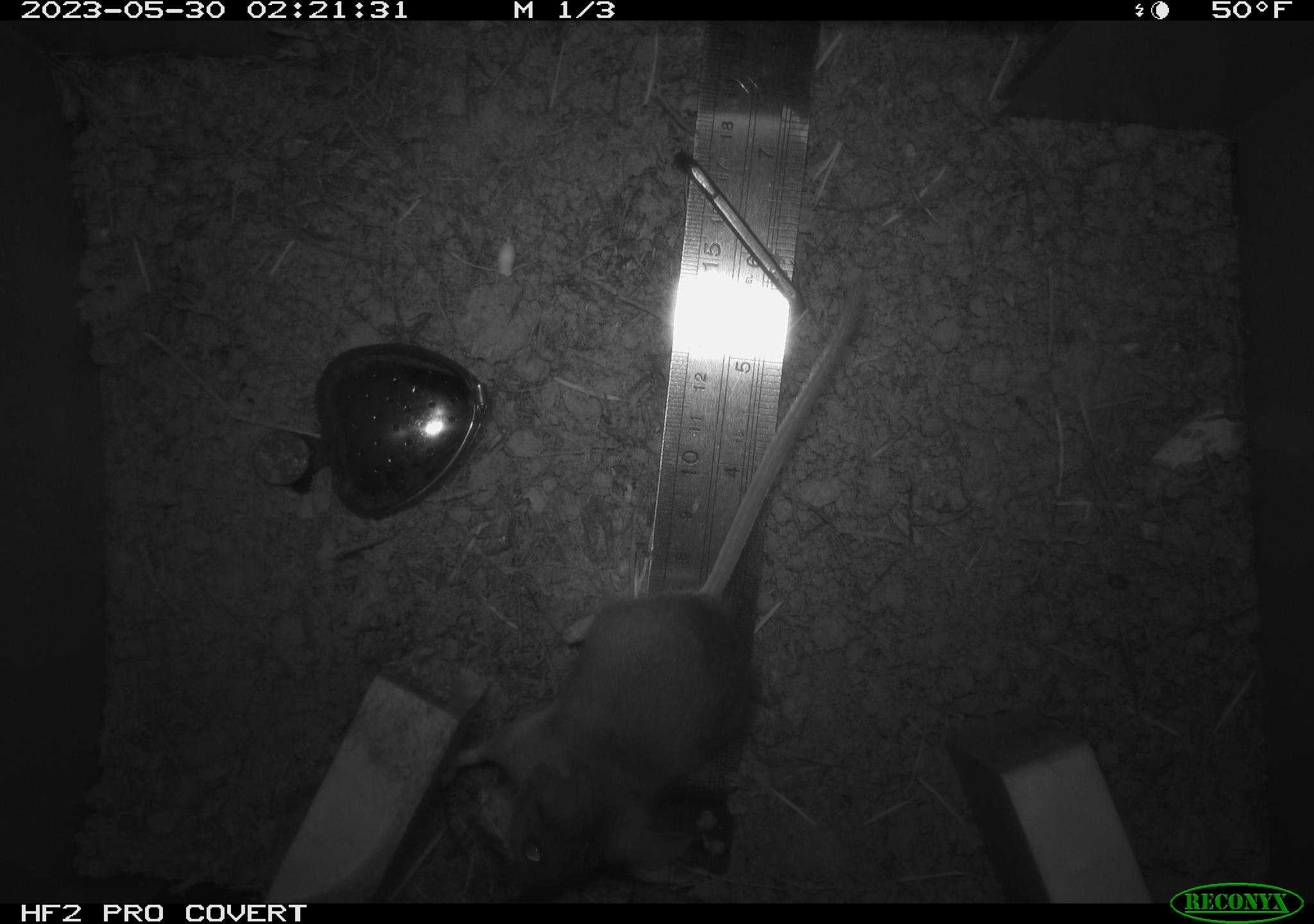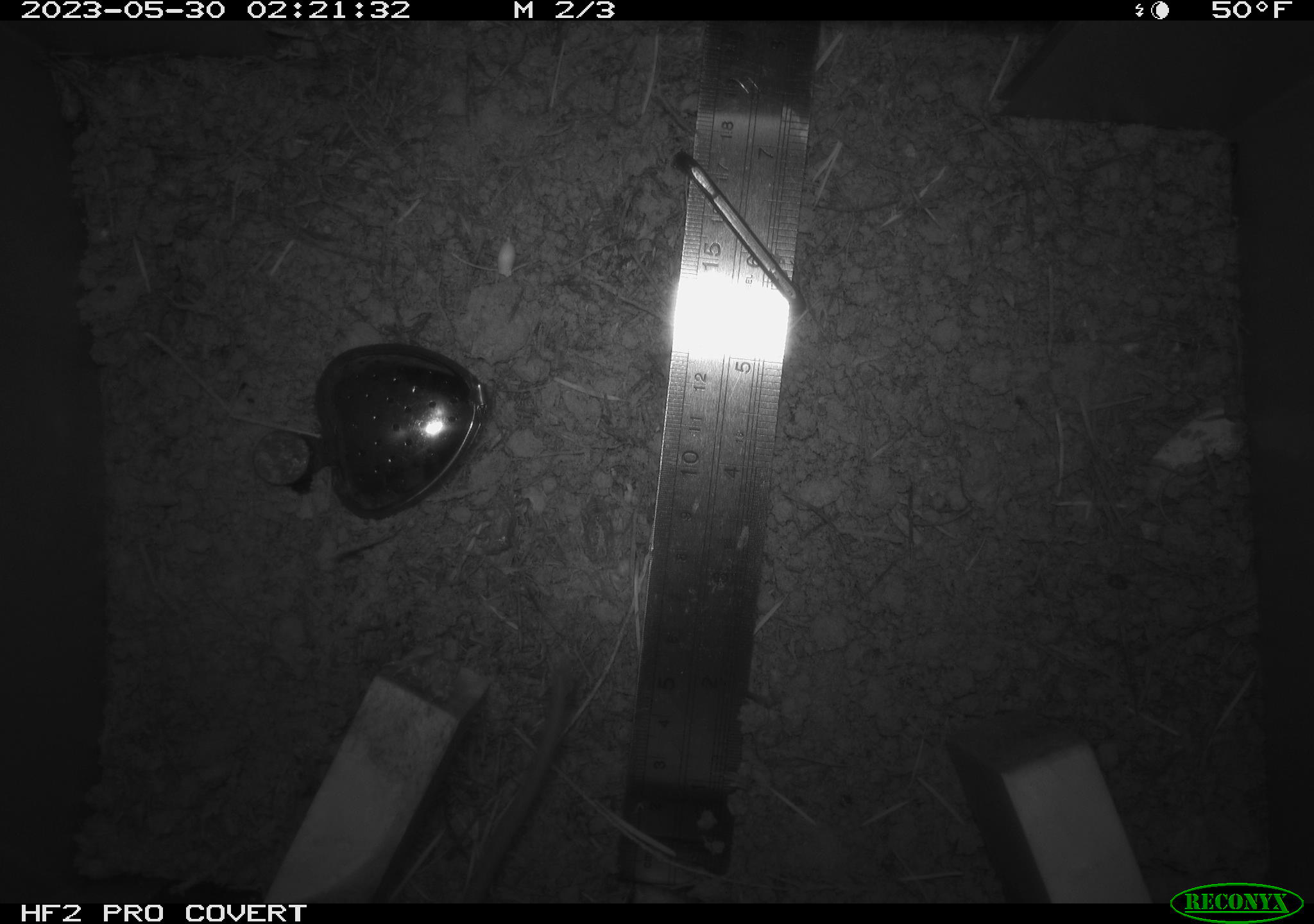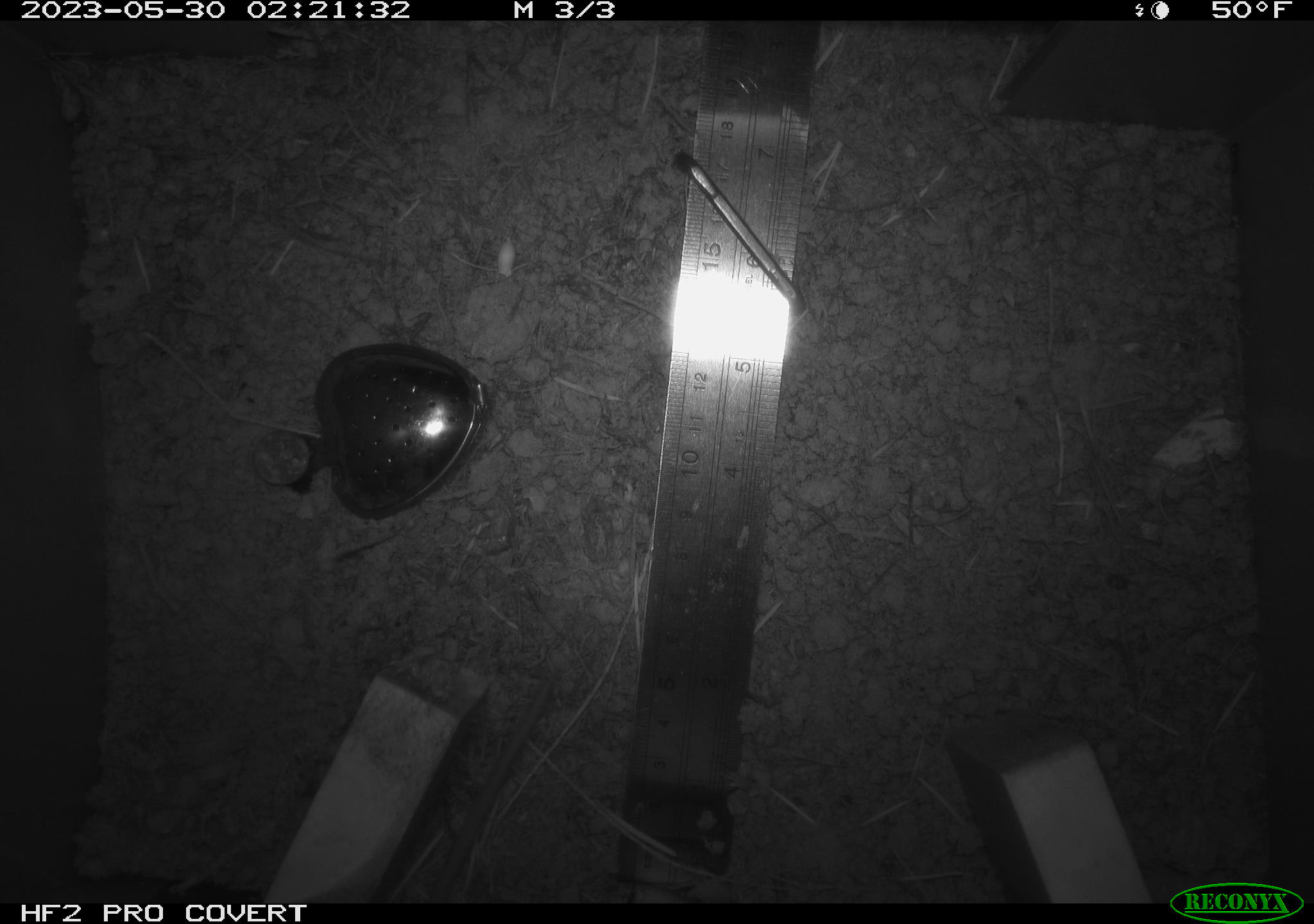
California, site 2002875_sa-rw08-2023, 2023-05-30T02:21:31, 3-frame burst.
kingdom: Animalia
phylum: Chordata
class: Mammalia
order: Rodentia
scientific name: Rodentia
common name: mouse species